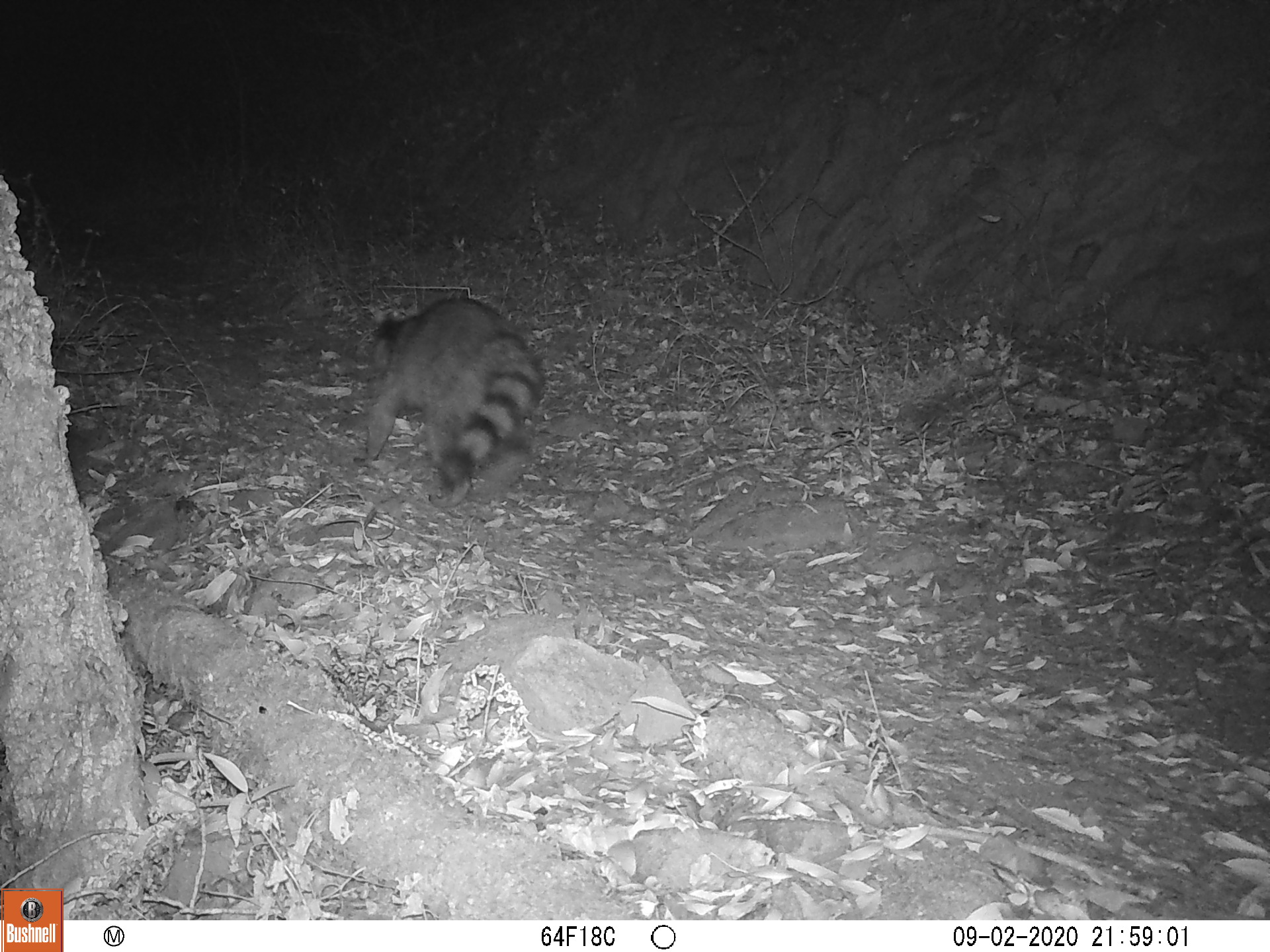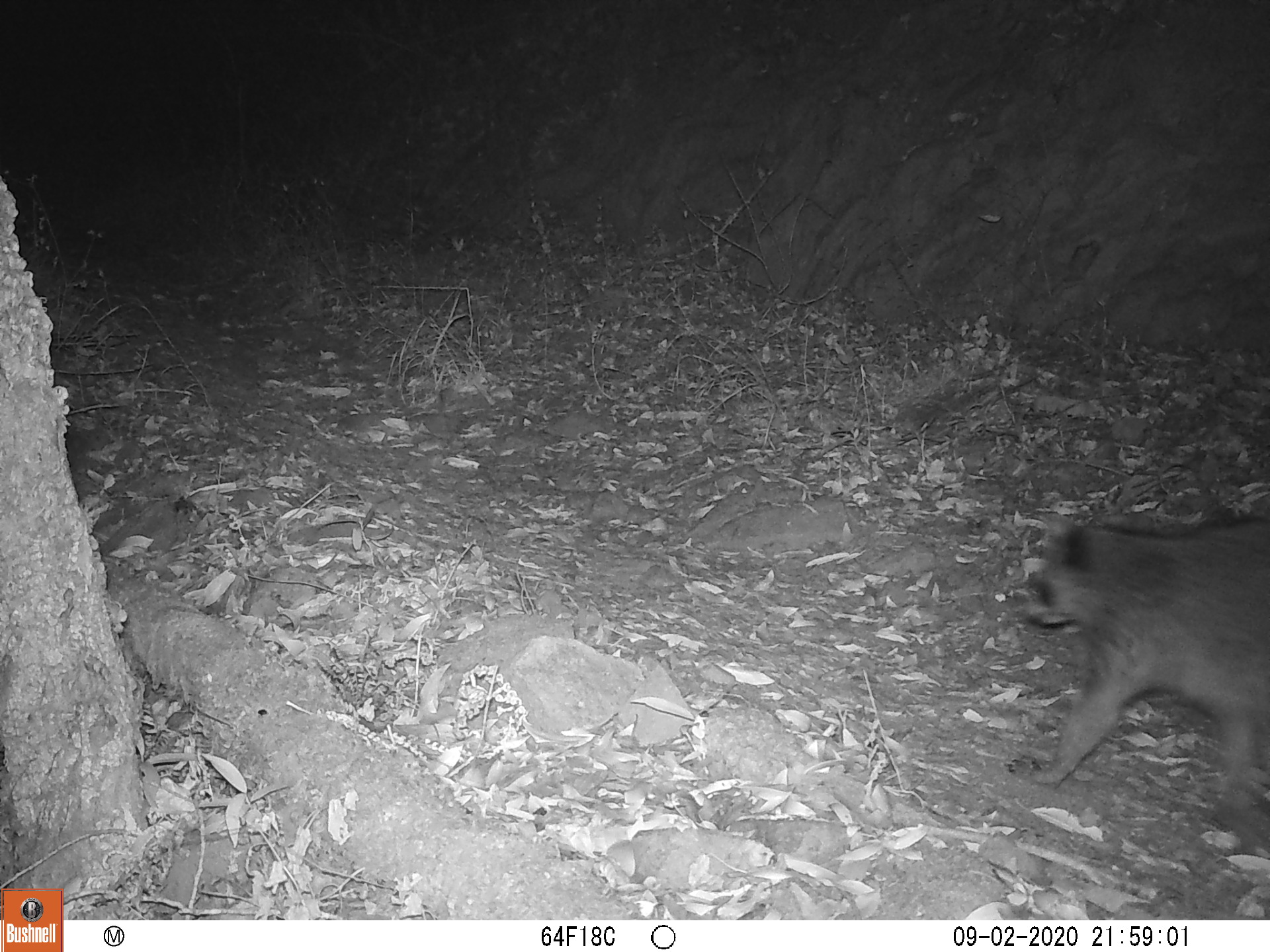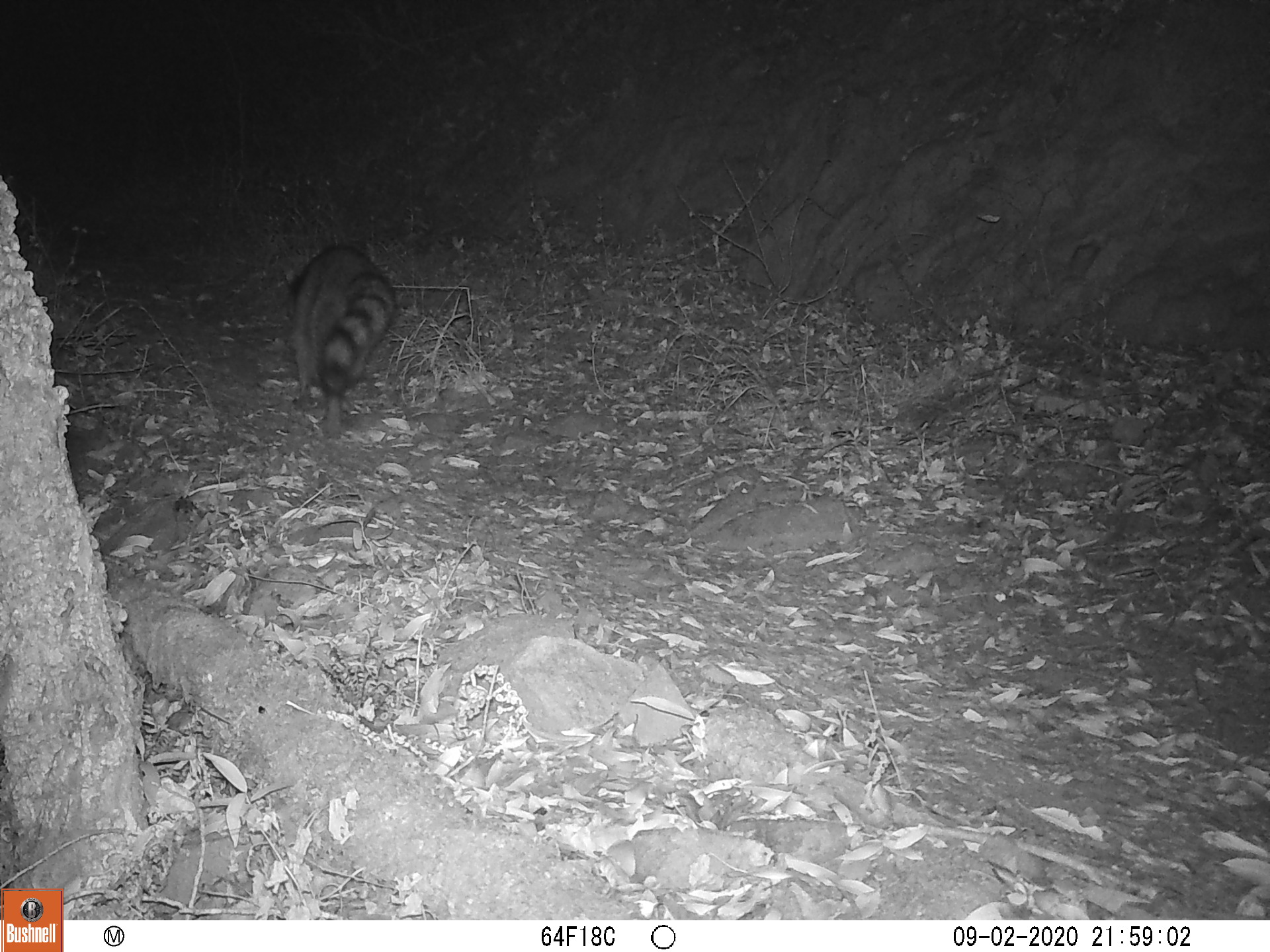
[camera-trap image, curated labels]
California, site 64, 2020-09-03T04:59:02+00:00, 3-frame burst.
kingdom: Animalia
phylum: Chordata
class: Mammalia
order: Carnivora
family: Procyonidae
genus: Procyon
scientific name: Procyon lotor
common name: raccoon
Raccoon (Procyon lotor).